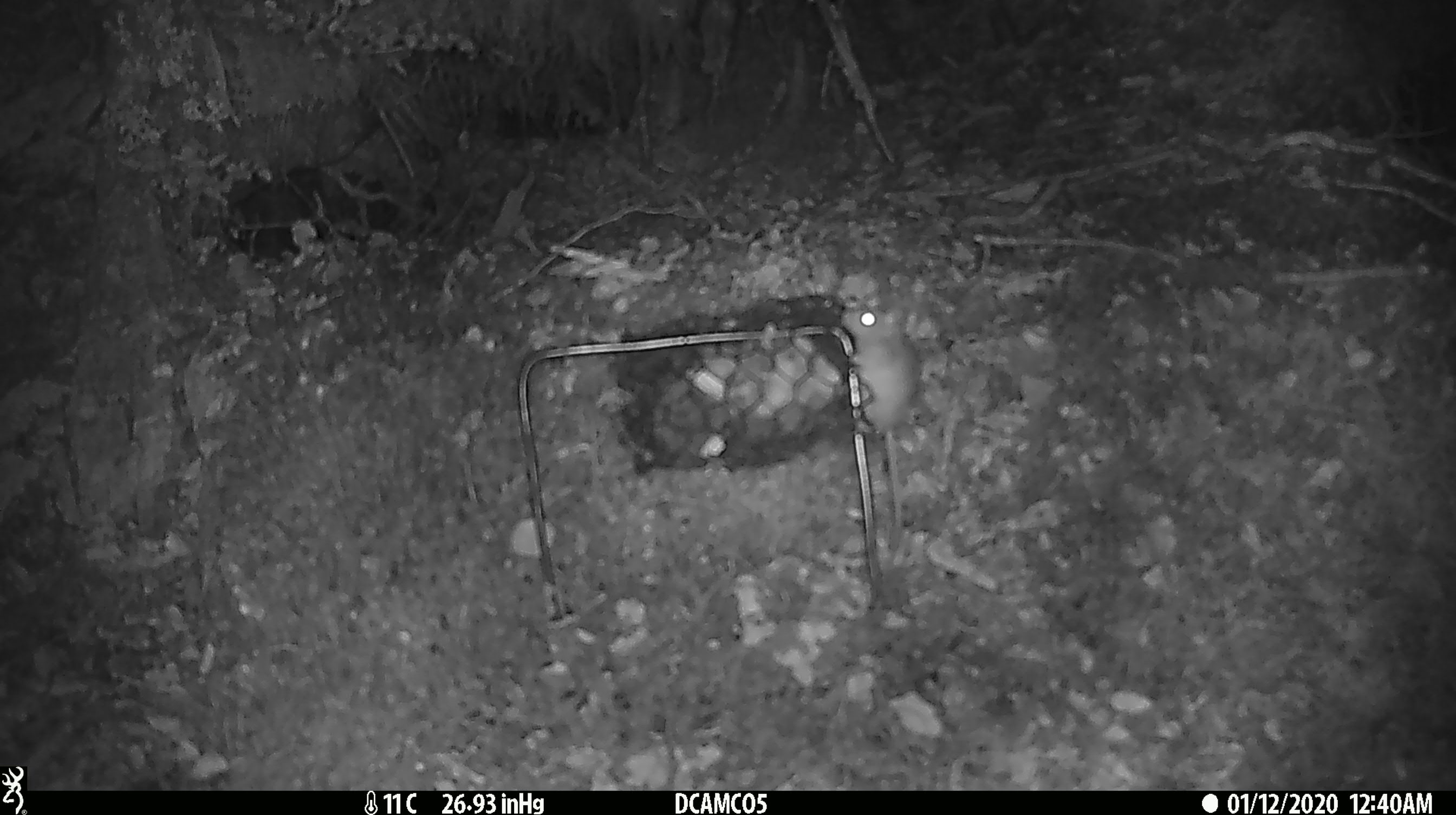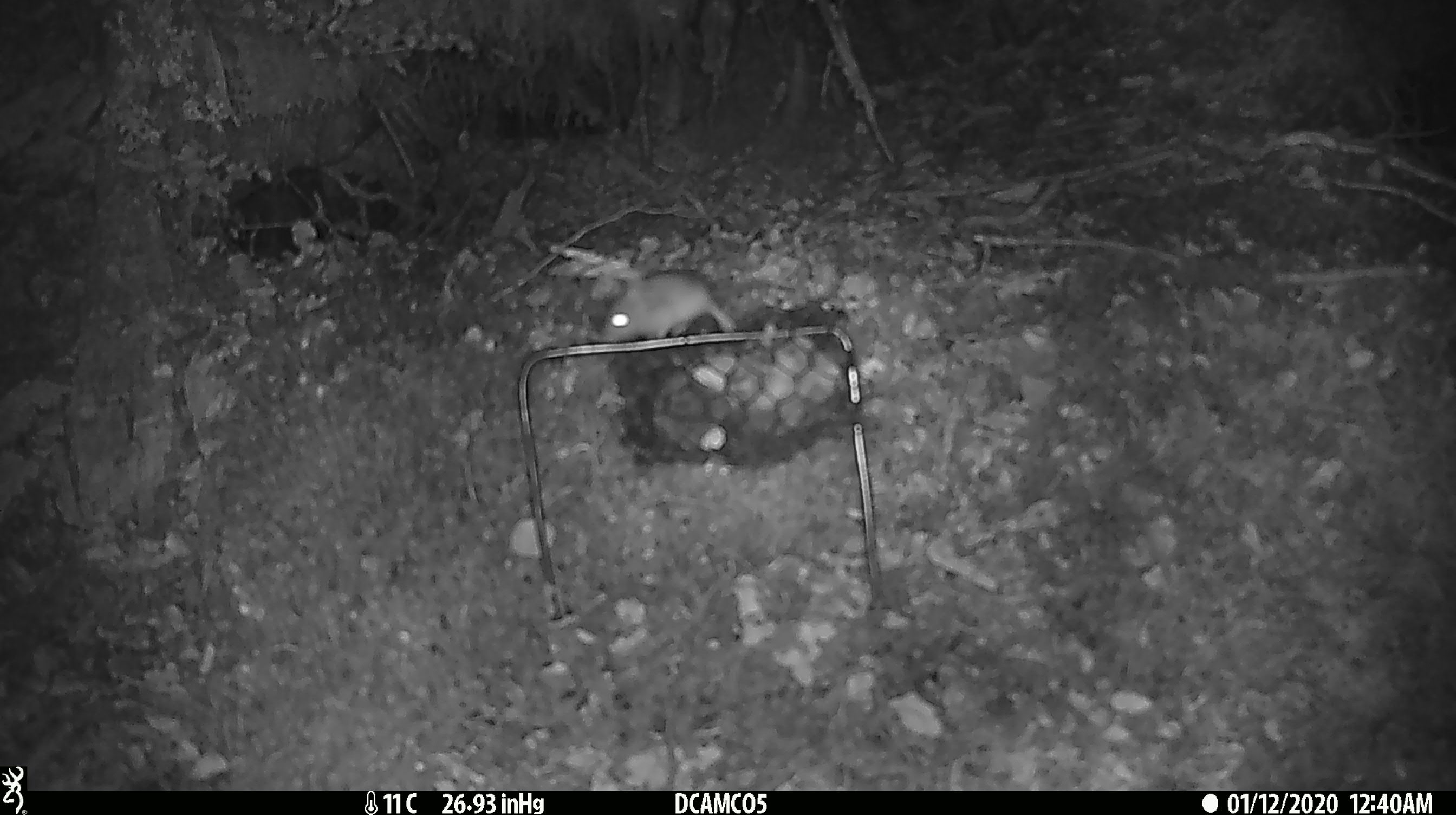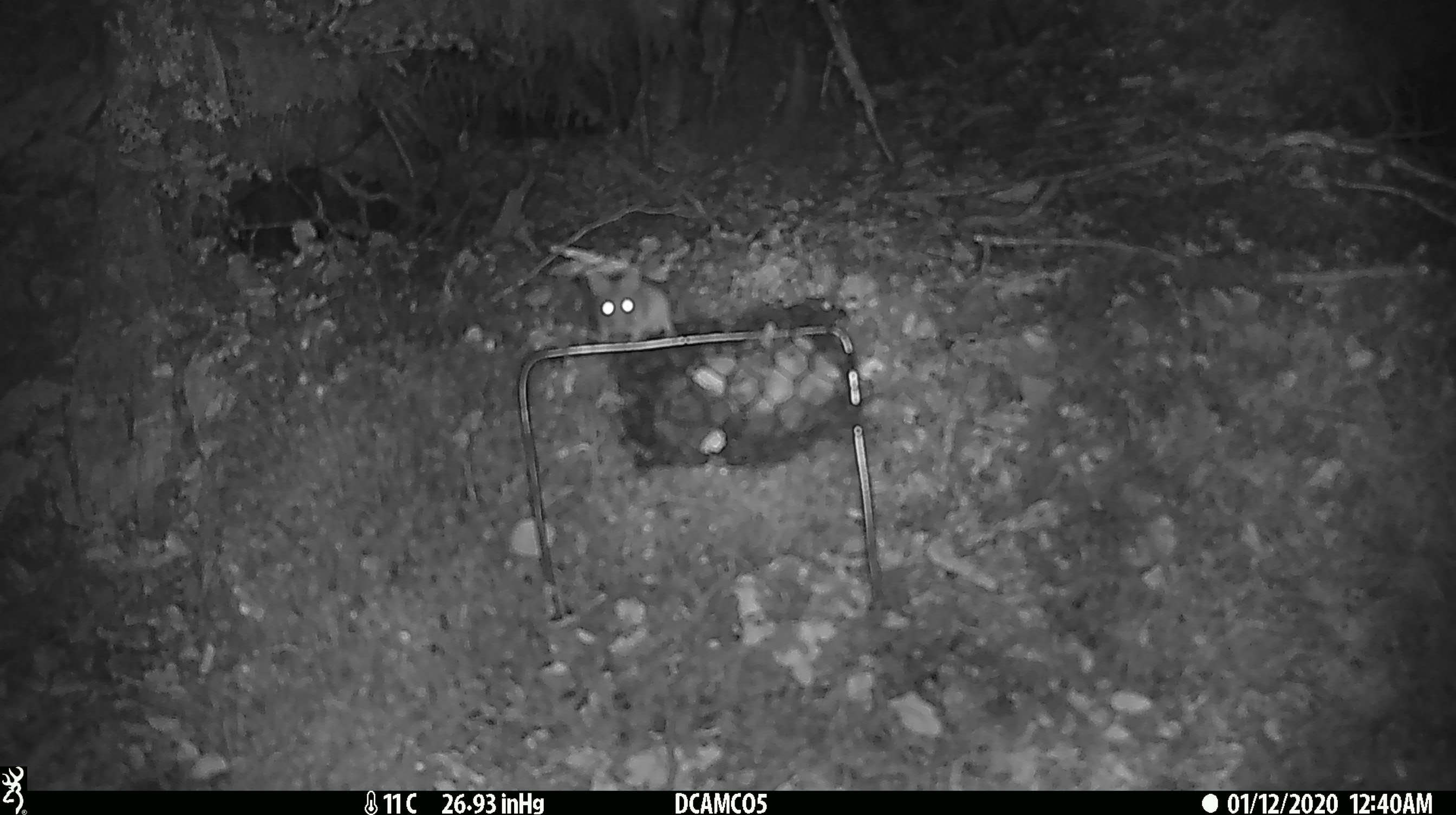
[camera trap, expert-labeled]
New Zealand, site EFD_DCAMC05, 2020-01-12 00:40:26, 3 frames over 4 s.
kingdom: Animalia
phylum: Chordata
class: Mammalia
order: Rodentia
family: Muridae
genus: Mus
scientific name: Mus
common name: mouse